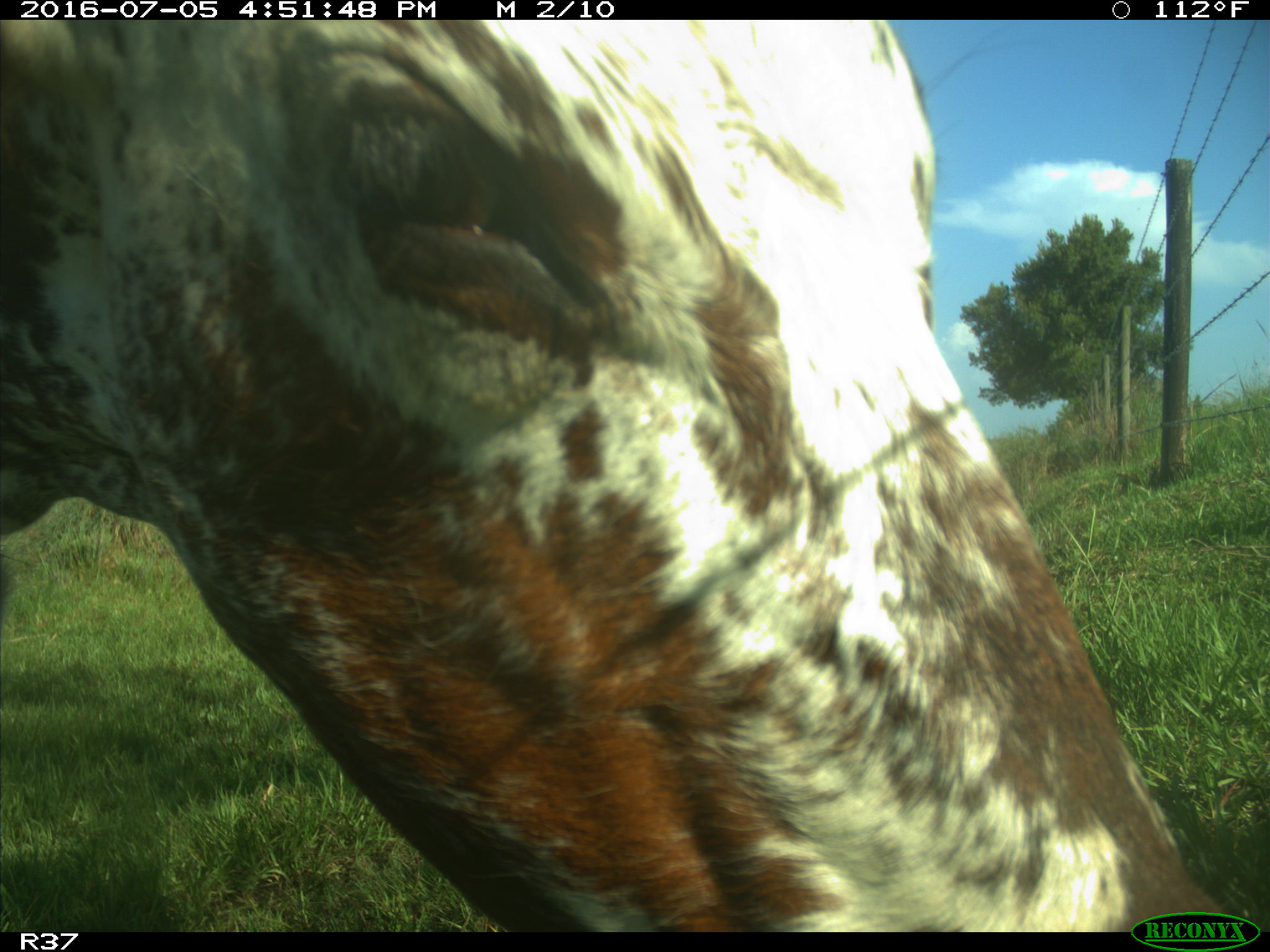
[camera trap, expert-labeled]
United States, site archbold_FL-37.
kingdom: Animalia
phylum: Chordata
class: Mammalia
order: Artiodactyla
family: Bovidae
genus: Bos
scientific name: Bos taurus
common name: domestic cow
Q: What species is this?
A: Bos taurus (domestic cow).